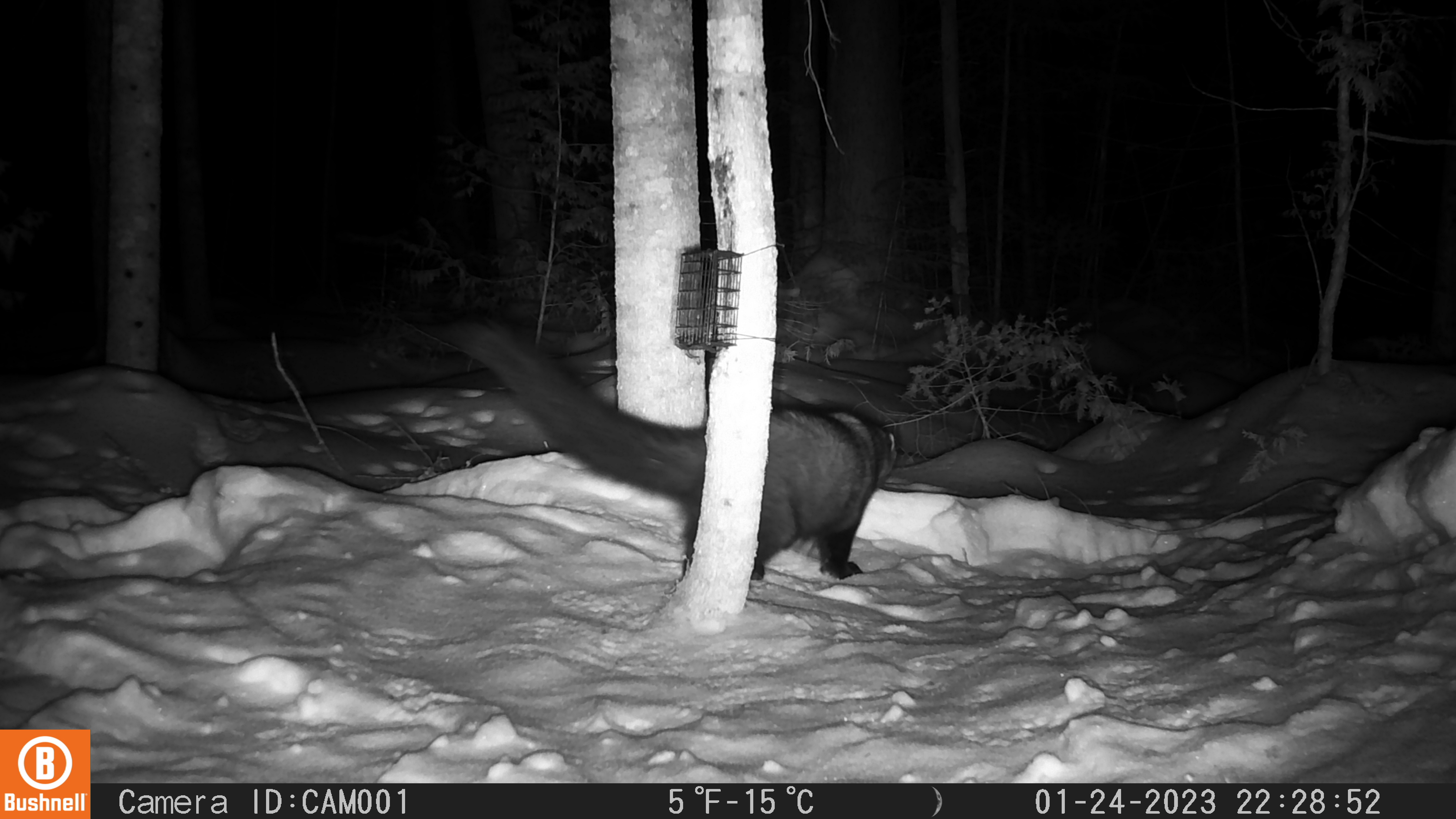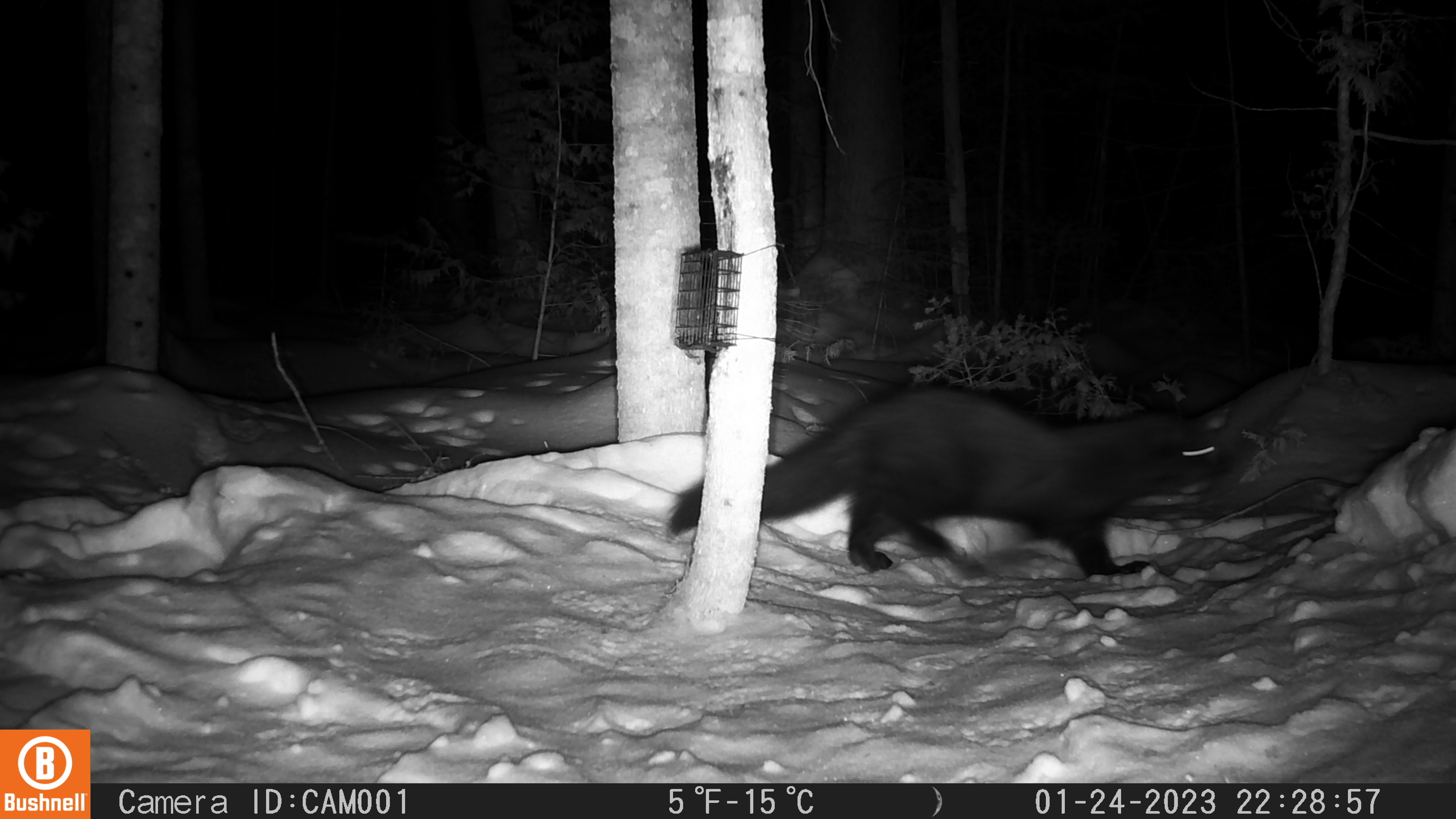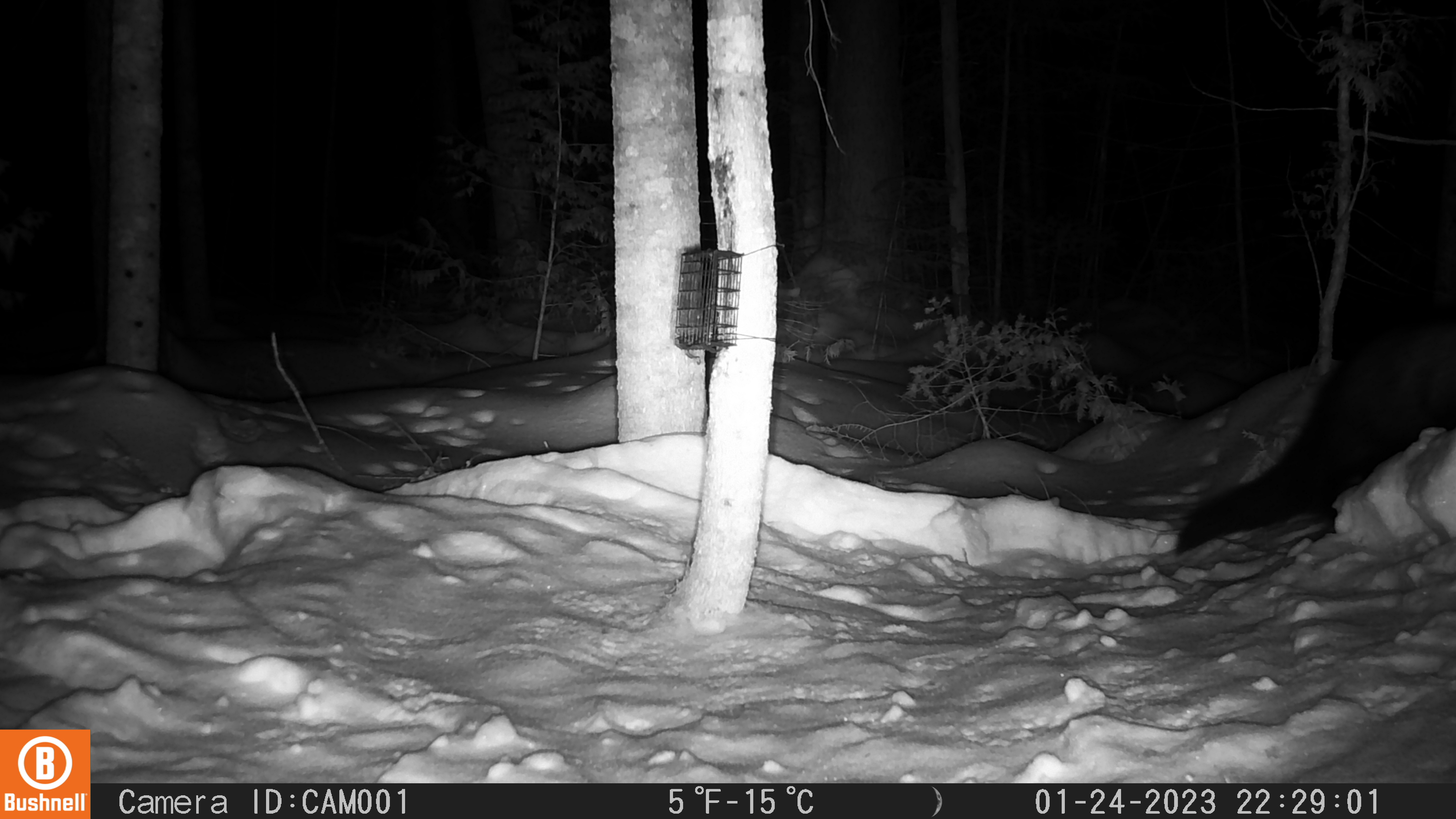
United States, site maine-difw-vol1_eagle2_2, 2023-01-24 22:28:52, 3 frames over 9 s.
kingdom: Animalia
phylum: Chordata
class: Mammalia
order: Carnivora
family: Mustelidae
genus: Pekania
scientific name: Pekania pennanti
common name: fisher